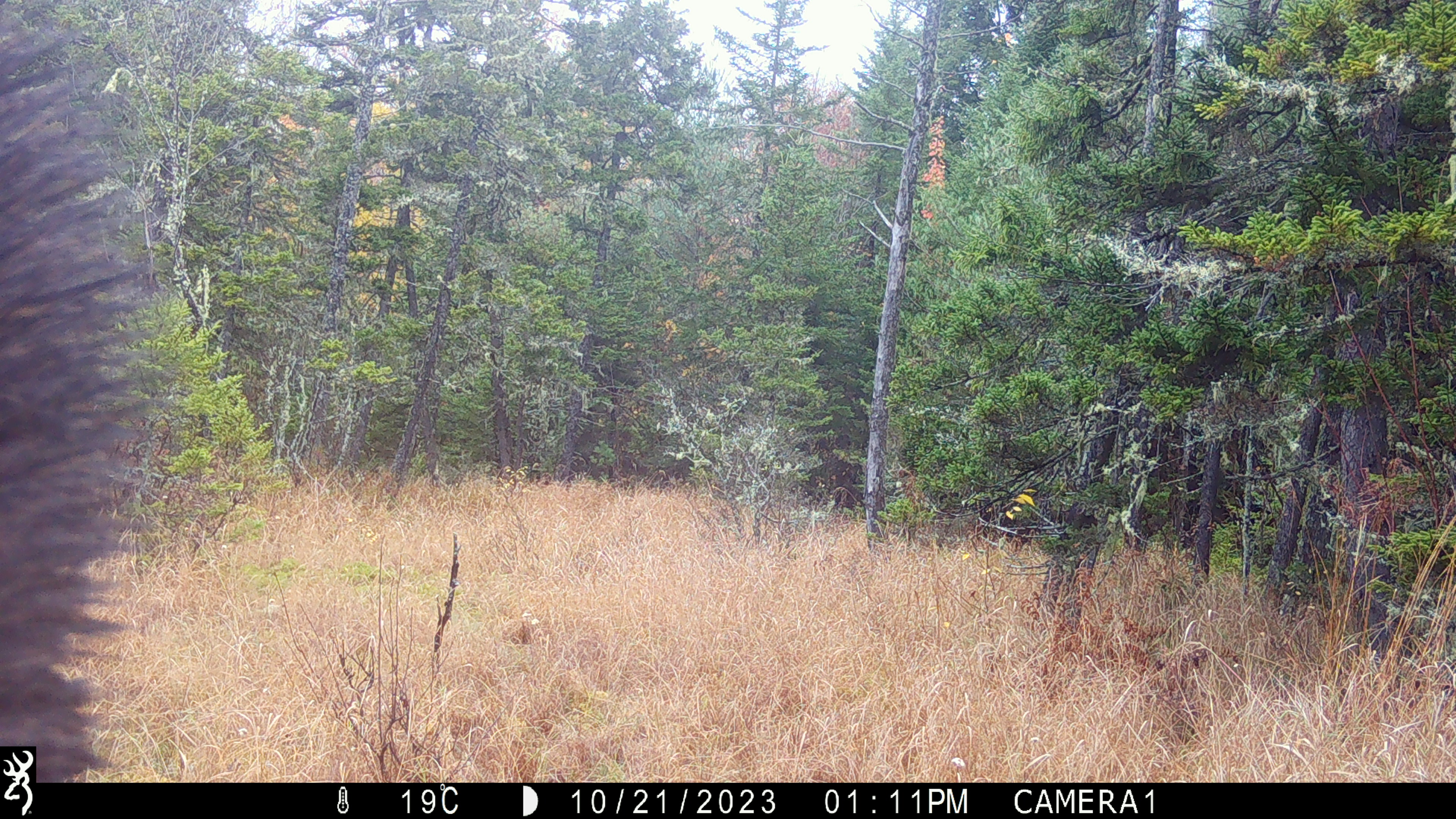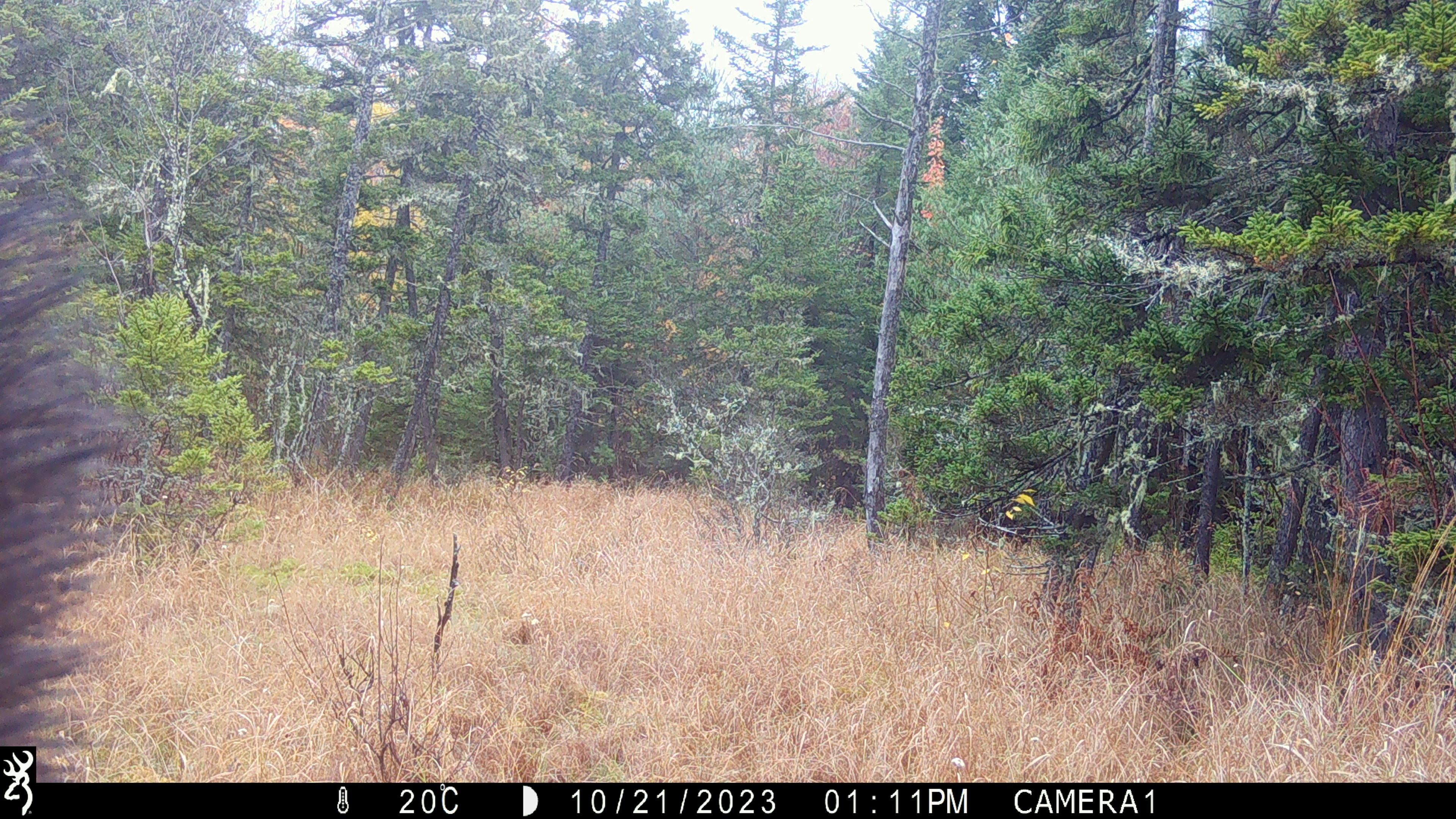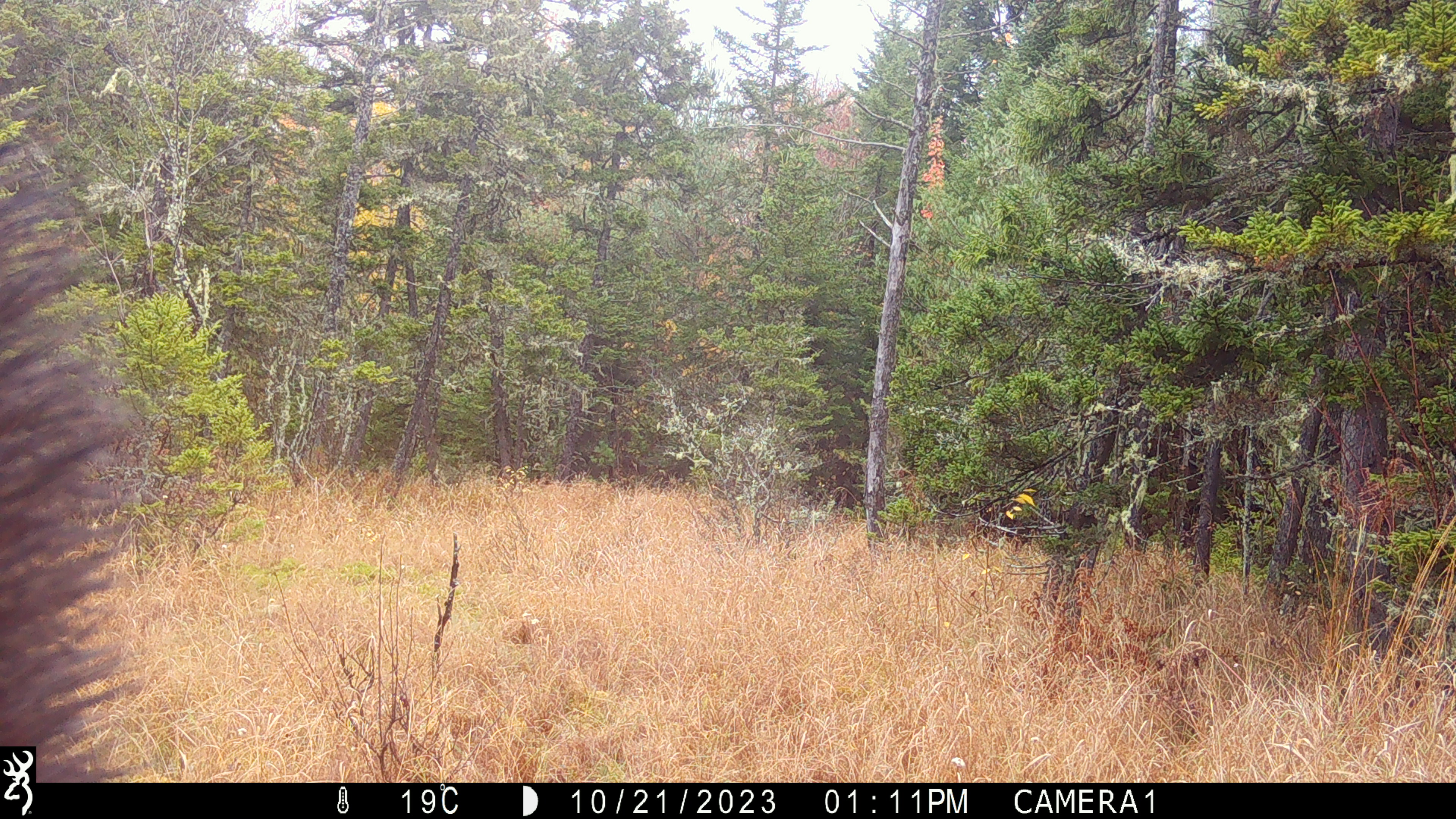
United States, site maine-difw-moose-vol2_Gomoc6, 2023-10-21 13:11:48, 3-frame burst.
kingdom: Animalia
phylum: Chordata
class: Mammalia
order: Artiodactyla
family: Cervidae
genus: Alces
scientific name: Alces alces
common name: moose